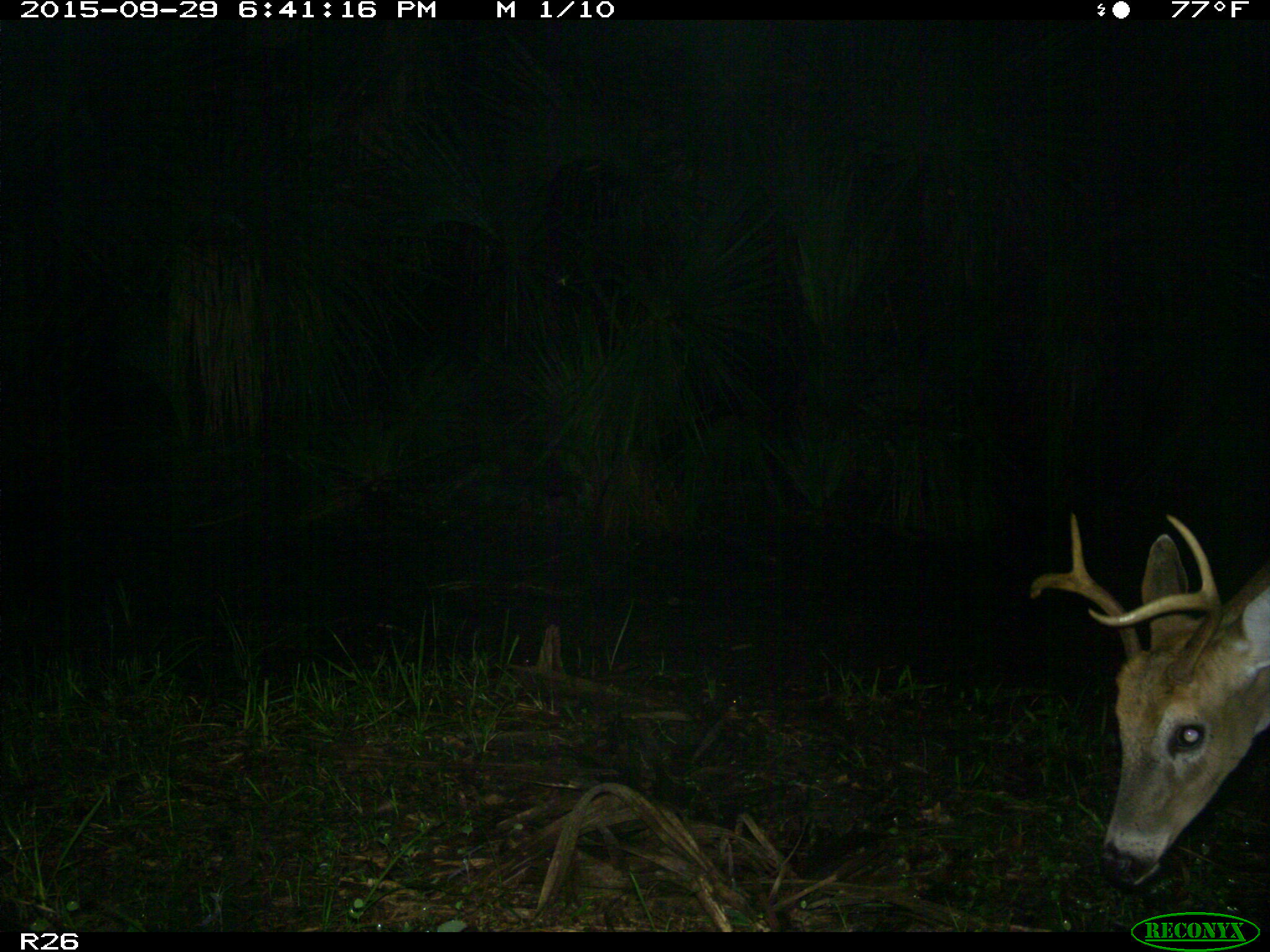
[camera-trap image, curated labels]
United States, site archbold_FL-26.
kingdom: Animalia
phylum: Chordata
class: Mammalia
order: Artiodactyla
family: Cervidae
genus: Odocoileus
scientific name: Odocoileus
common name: deer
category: unidentified deer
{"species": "unidentified deer (deer) (Odocoileus)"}